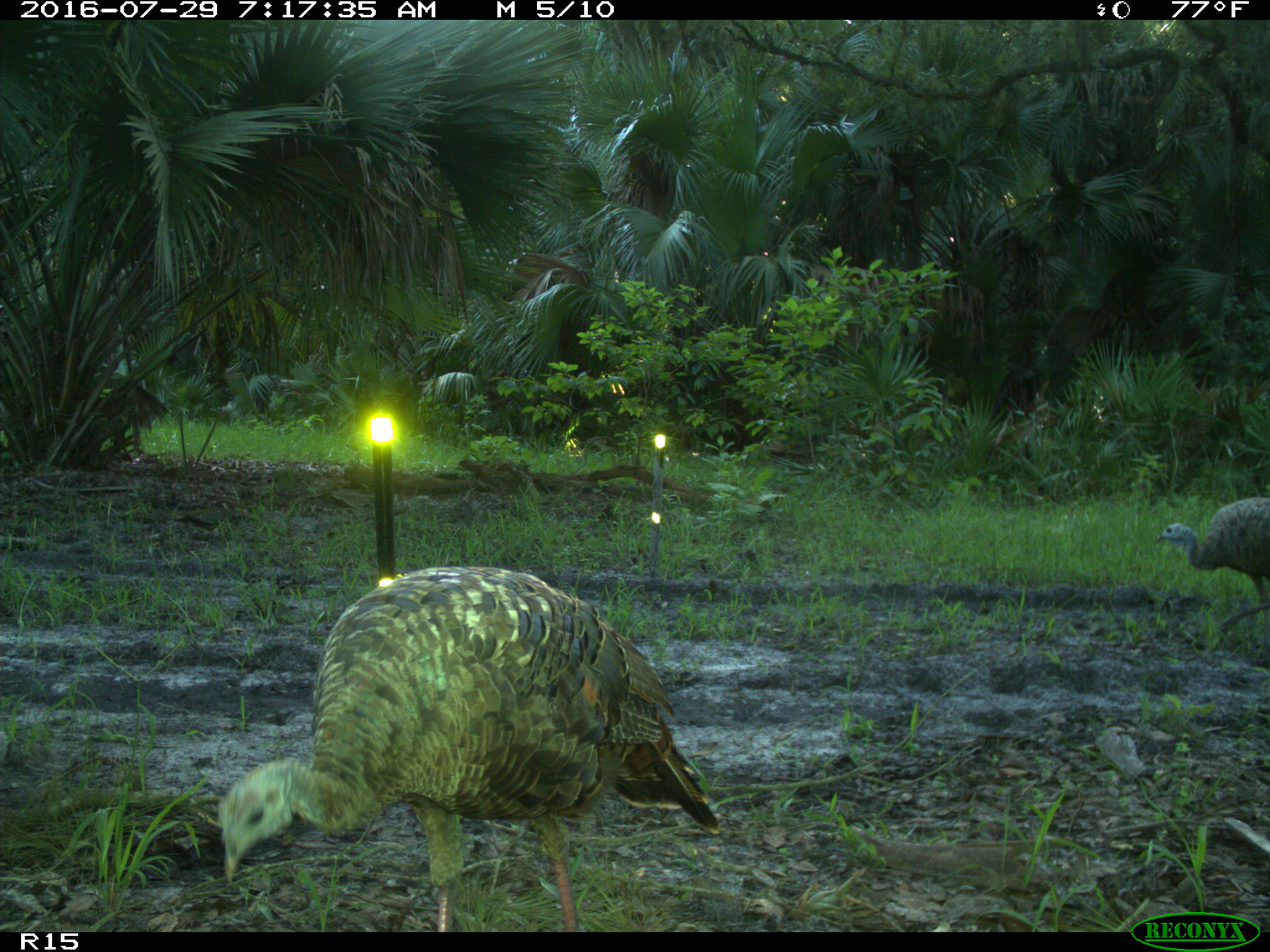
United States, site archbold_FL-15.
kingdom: Animalia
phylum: Chordata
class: Aves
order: Galliformes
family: Phasianidae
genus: Meleagris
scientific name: Meleagris gallopavo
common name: wild turkey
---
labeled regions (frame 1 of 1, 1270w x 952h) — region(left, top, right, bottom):
animal: region(217, 566, 719, 933); region(1153, 498, 1270, 632)